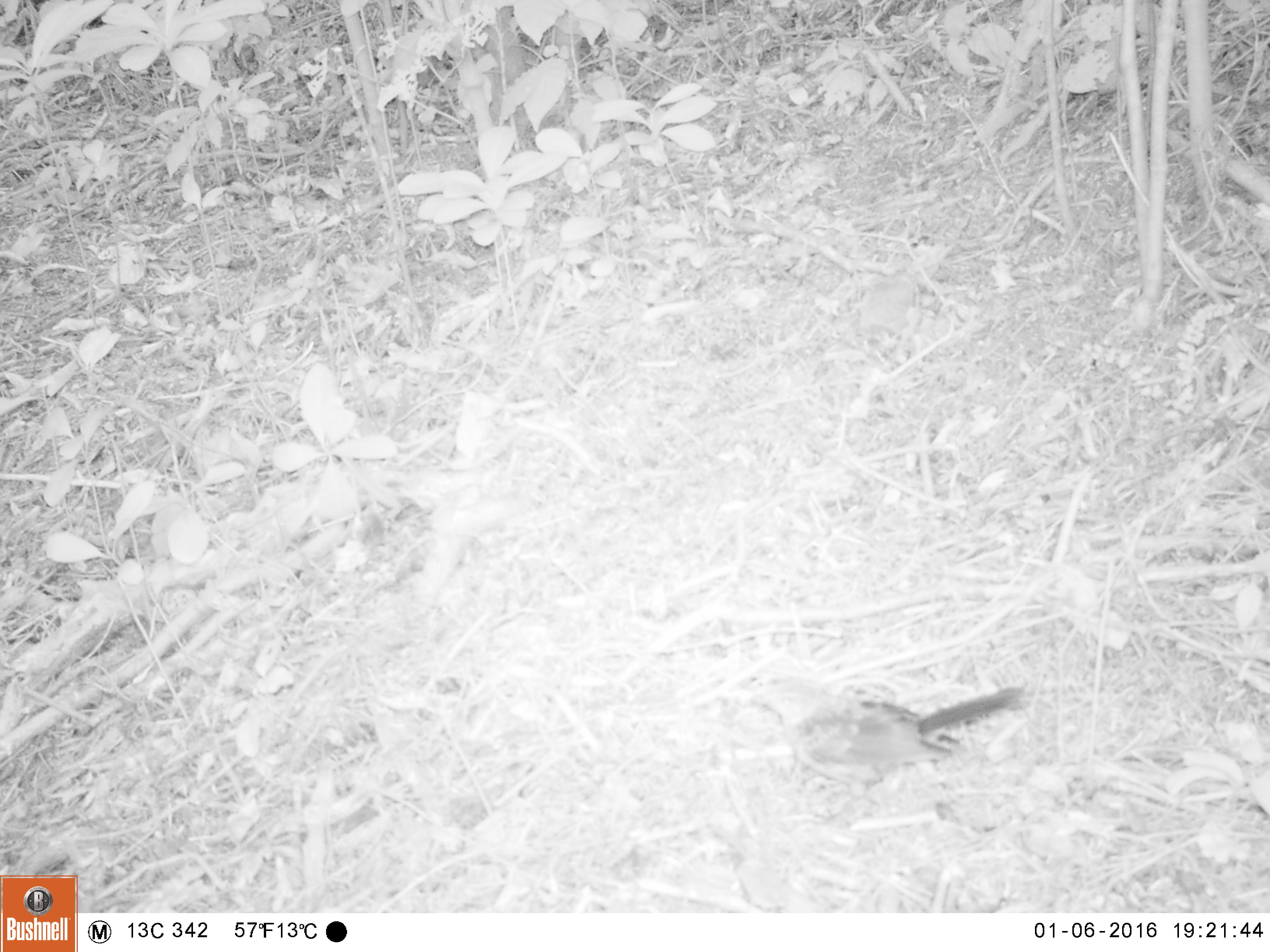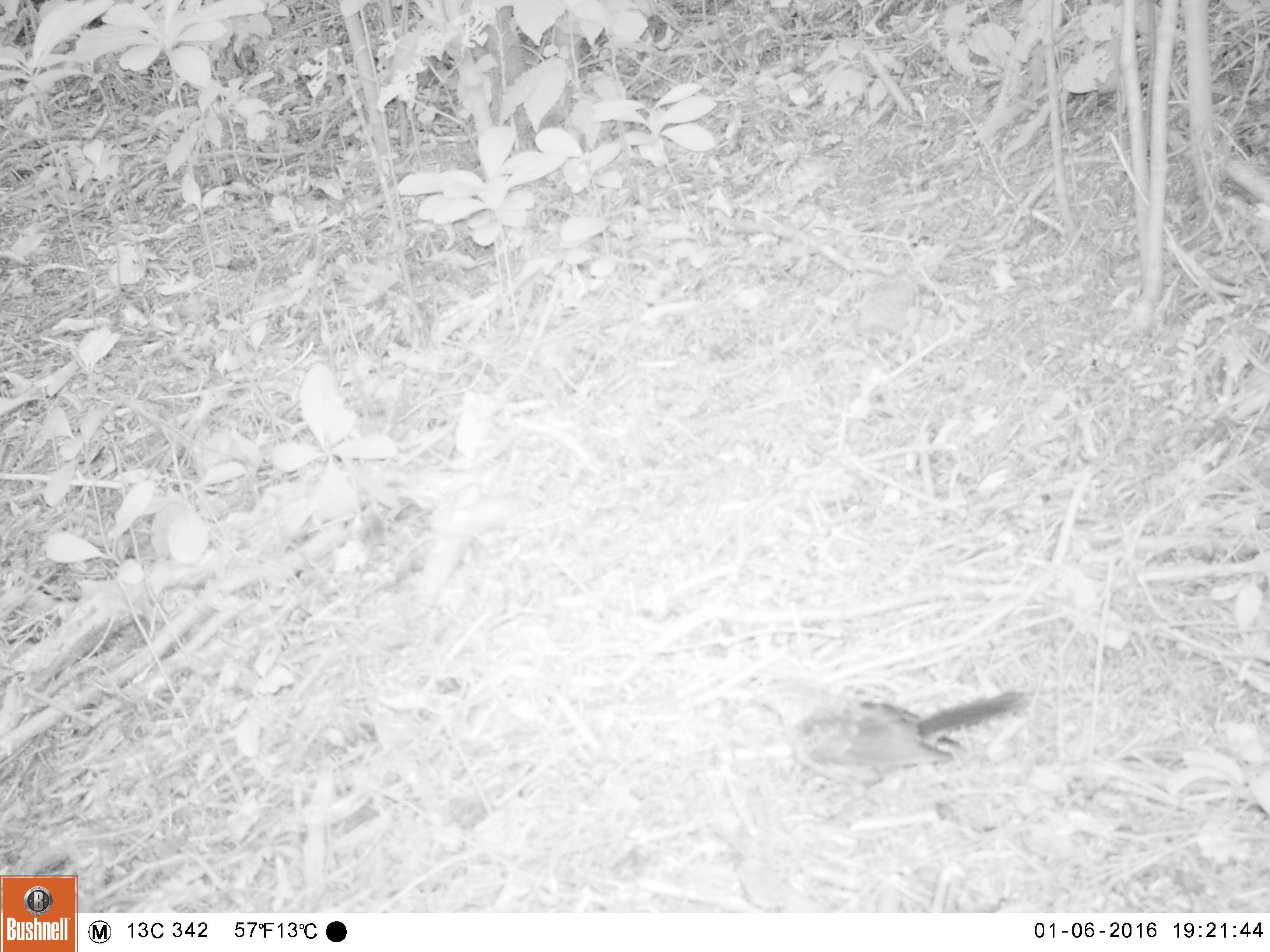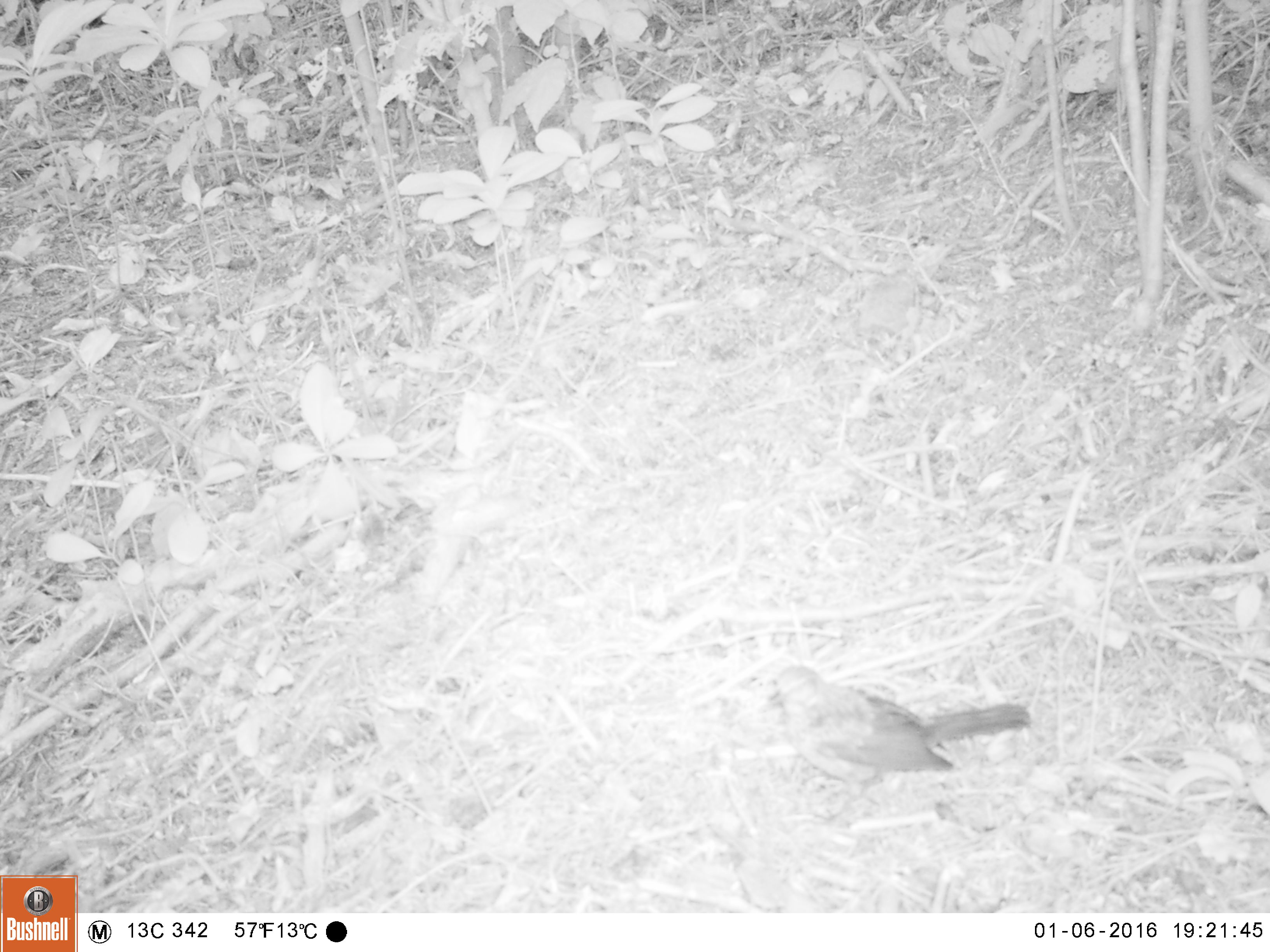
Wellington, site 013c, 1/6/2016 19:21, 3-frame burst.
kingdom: Animalia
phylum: Chordata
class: Aves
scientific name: Aves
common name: bird